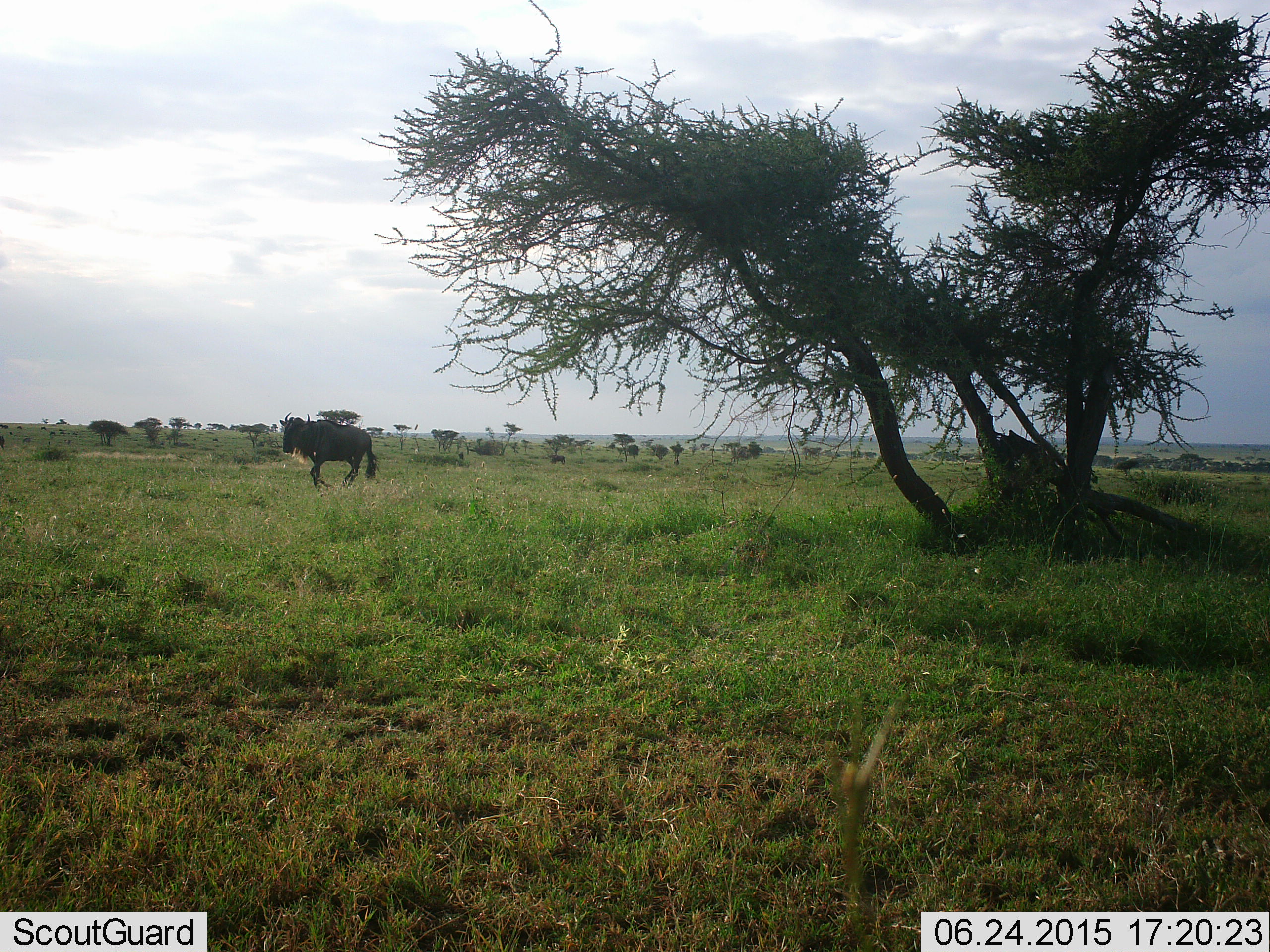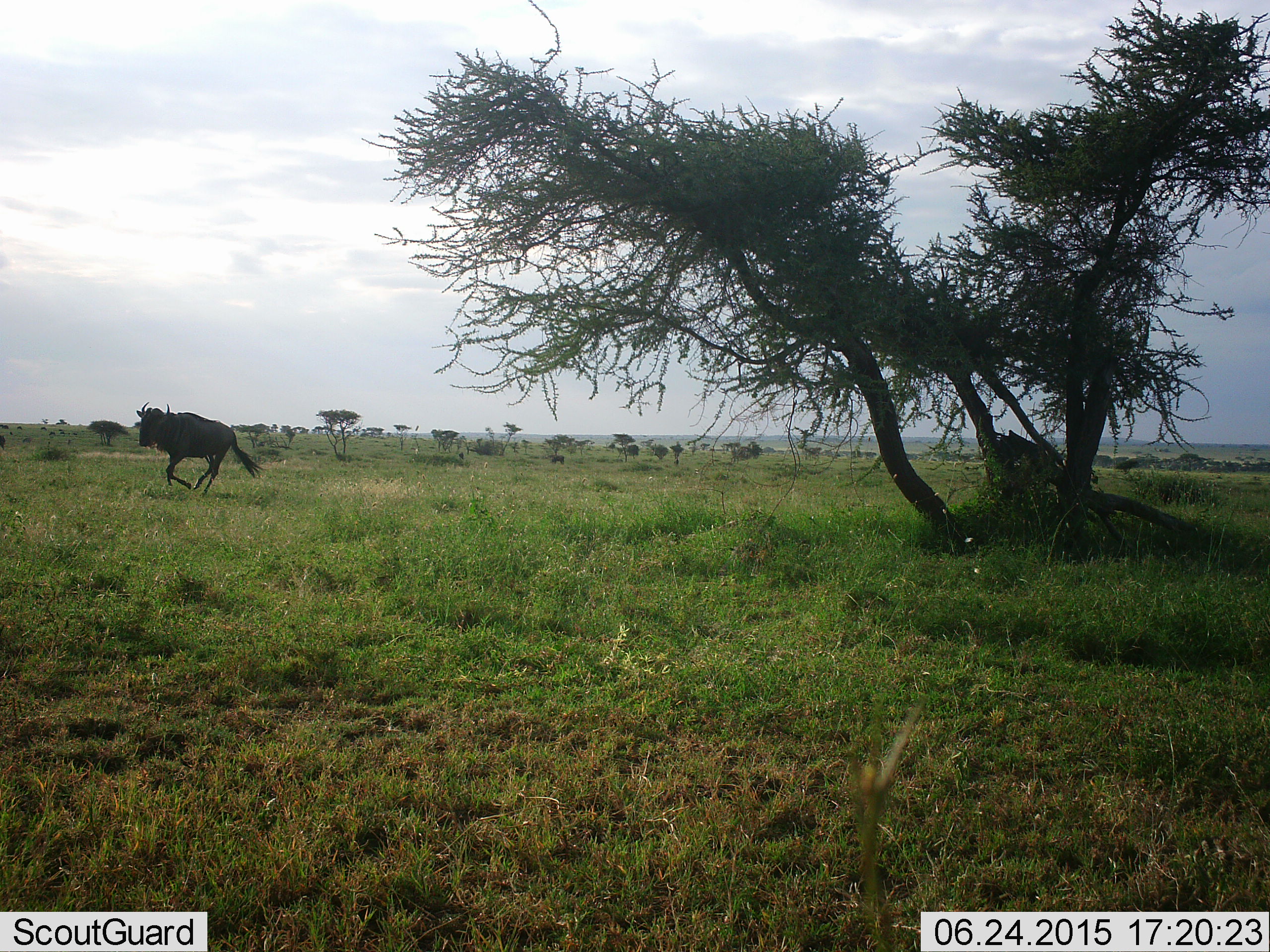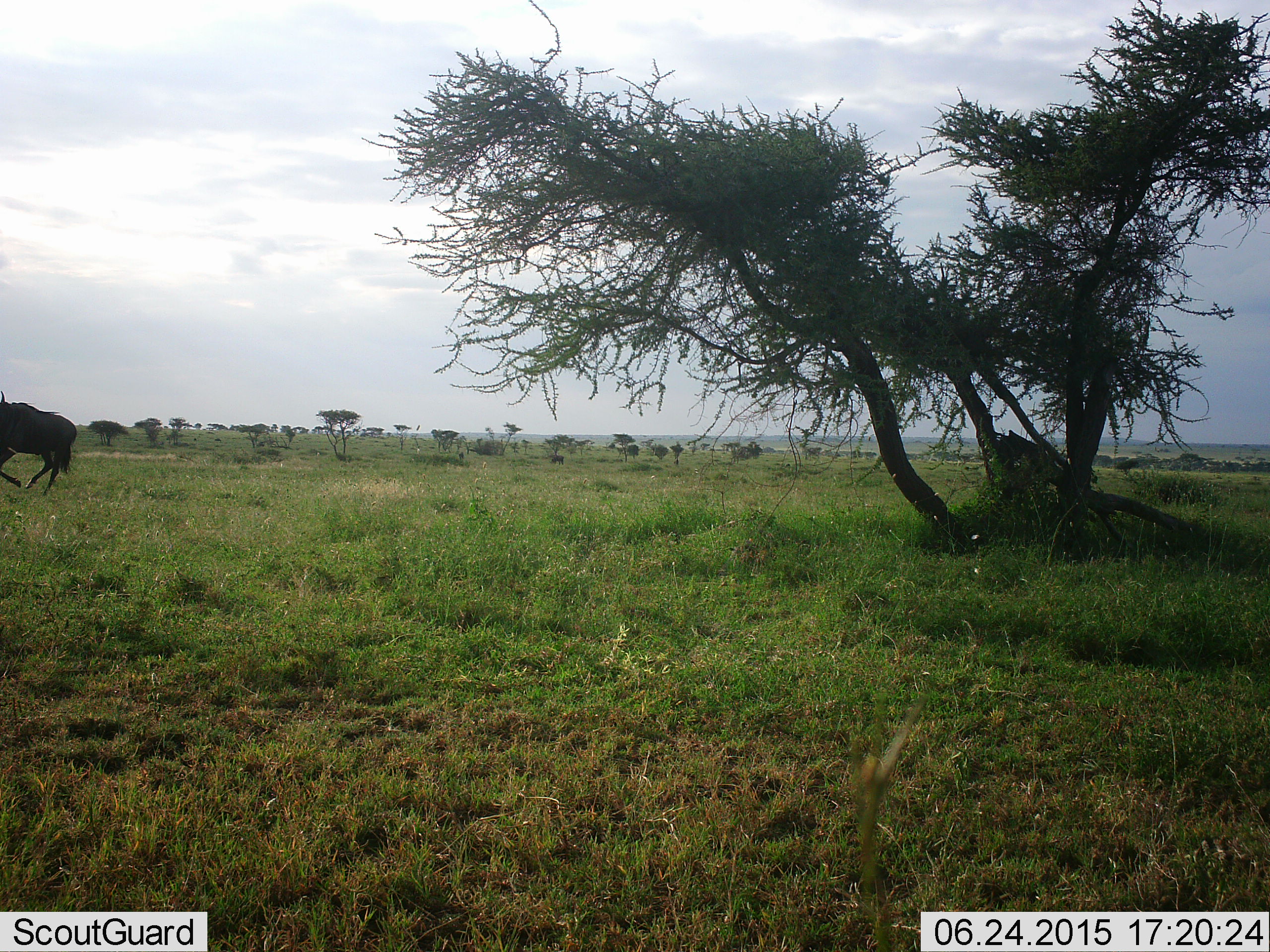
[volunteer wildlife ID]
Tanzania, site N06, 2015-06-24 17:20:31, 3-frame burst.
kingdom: Animalia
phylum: Chordata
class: Mammalia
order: Artiodactyla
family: Bovidae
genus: Connochaetes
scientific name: Connochaetes taurinus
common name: blue wildebeest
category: wildebeest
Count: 1.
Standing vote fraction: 10%.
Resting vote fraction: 0%.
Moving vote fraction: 100%.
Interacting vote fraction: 0%.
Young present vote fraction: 0%.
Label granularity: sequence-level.